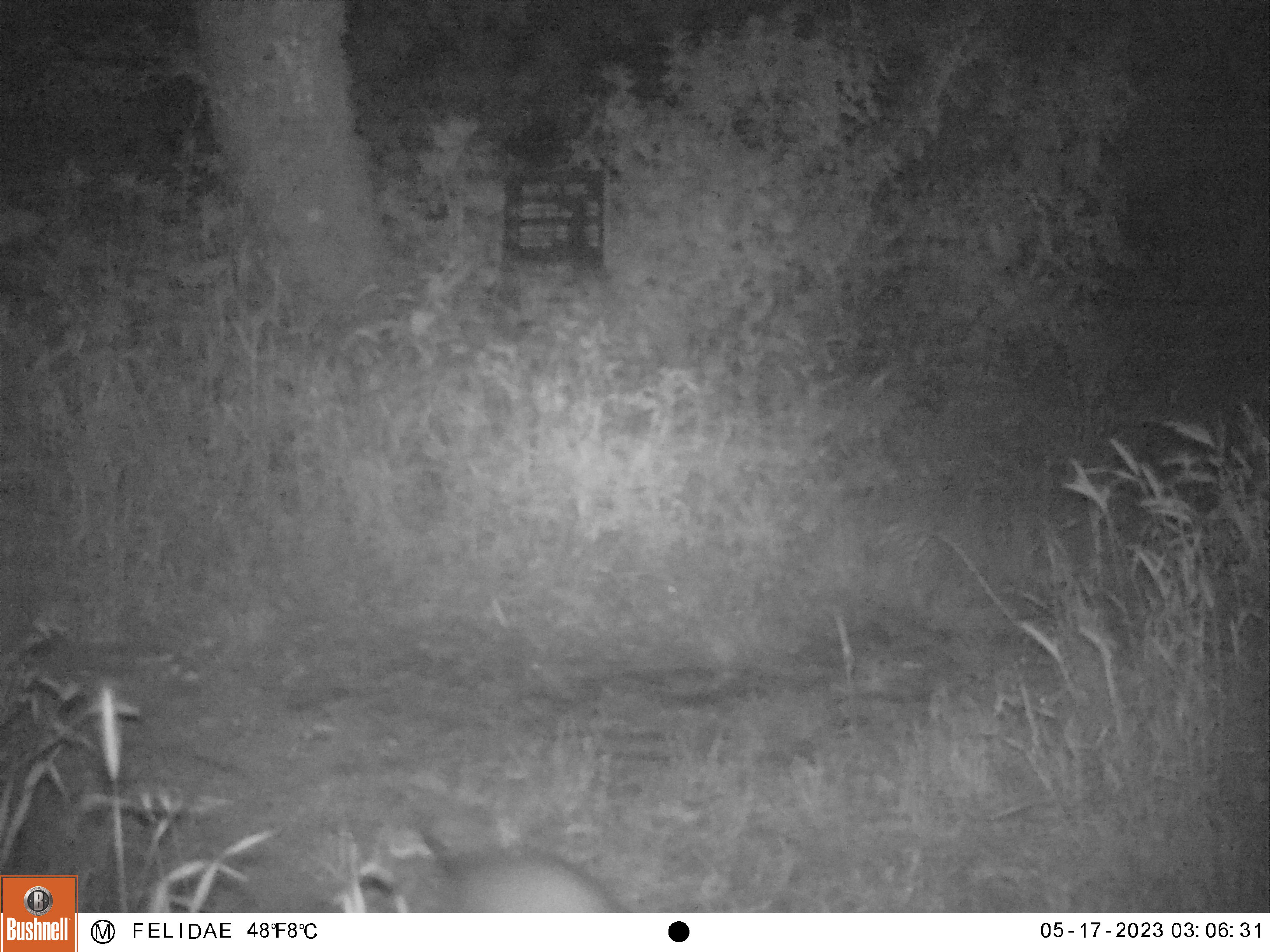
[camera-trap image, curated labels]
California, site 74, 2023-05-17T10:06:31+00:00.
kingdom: Animalia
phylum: Chordata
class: Mammalia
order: Carnivora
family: Procyonidae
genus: Procyon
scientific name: Procyon lotor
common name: raccoon